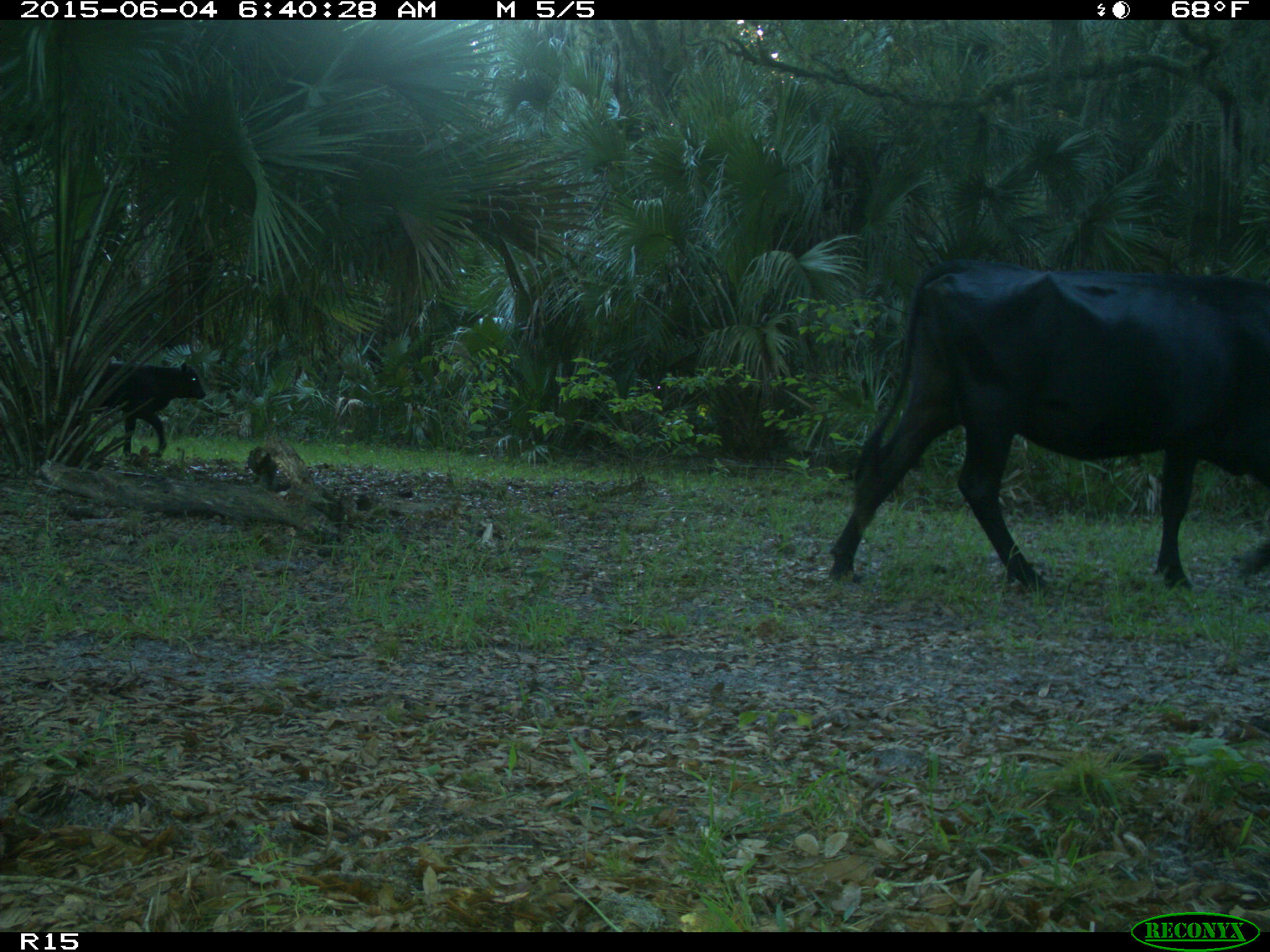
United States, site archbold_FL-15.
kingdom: Animalia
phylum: Chordata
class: Mammalia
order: Artiodactyla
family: Bovidae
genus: Bos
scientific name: Bos taurus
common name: domestic cow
Bos taurus (domestic cow).